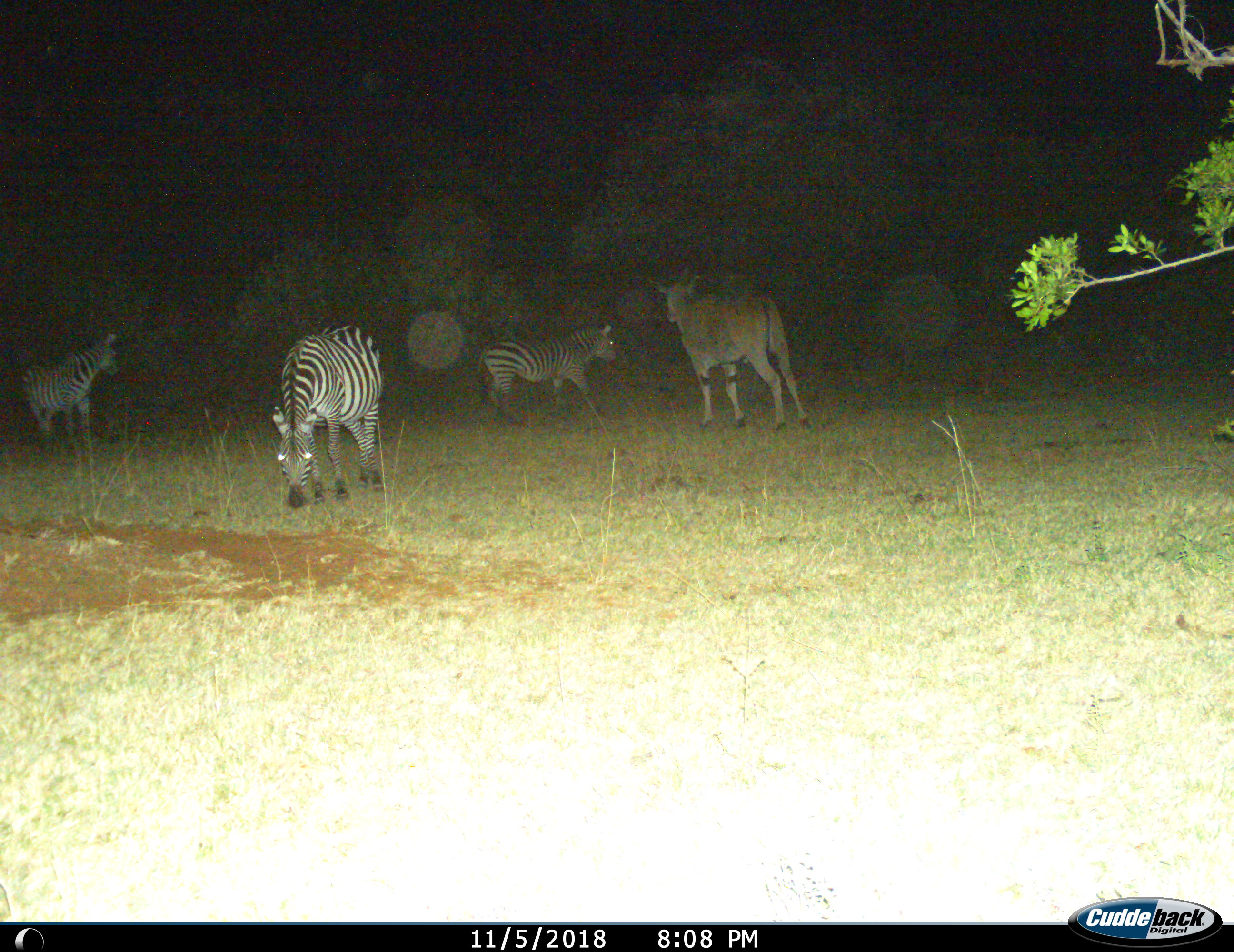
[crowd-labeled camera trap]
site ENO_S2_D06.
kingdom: Animalia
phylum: Chordata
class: Mammalia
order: Artiodactyla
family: Bovidae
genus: Tragelaphus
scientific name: Tragelaphus oryx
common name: eland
Eland (Tragelaphus oryx), count 1. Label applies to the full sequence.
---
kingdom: Animalia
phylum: Chordata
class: Mammalia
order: Perissodactyla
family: Equidae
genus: Equus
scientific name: Equus quagga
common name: plains zebra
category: zebraplains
Zebraplains (plains zebra) (Equus quagga), count 3. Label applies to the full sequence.